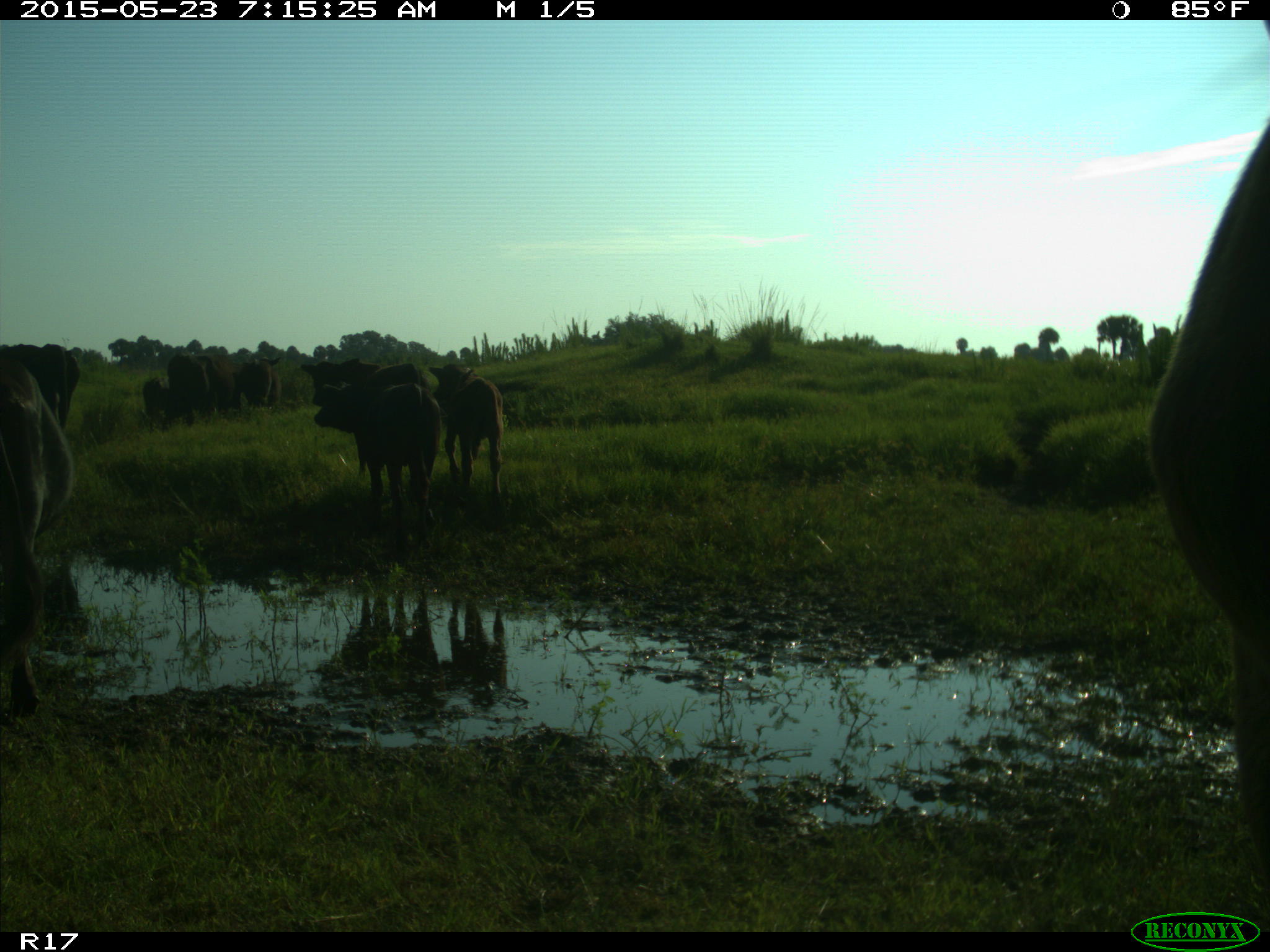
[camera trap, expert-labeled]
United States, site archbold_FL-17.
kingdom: Animalia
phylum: Chordata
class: Mammalia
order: Artiodactyla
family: Bovidae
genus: Bos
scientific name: Bos taurus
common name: domestic cow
Bos taurus (domestic cow).